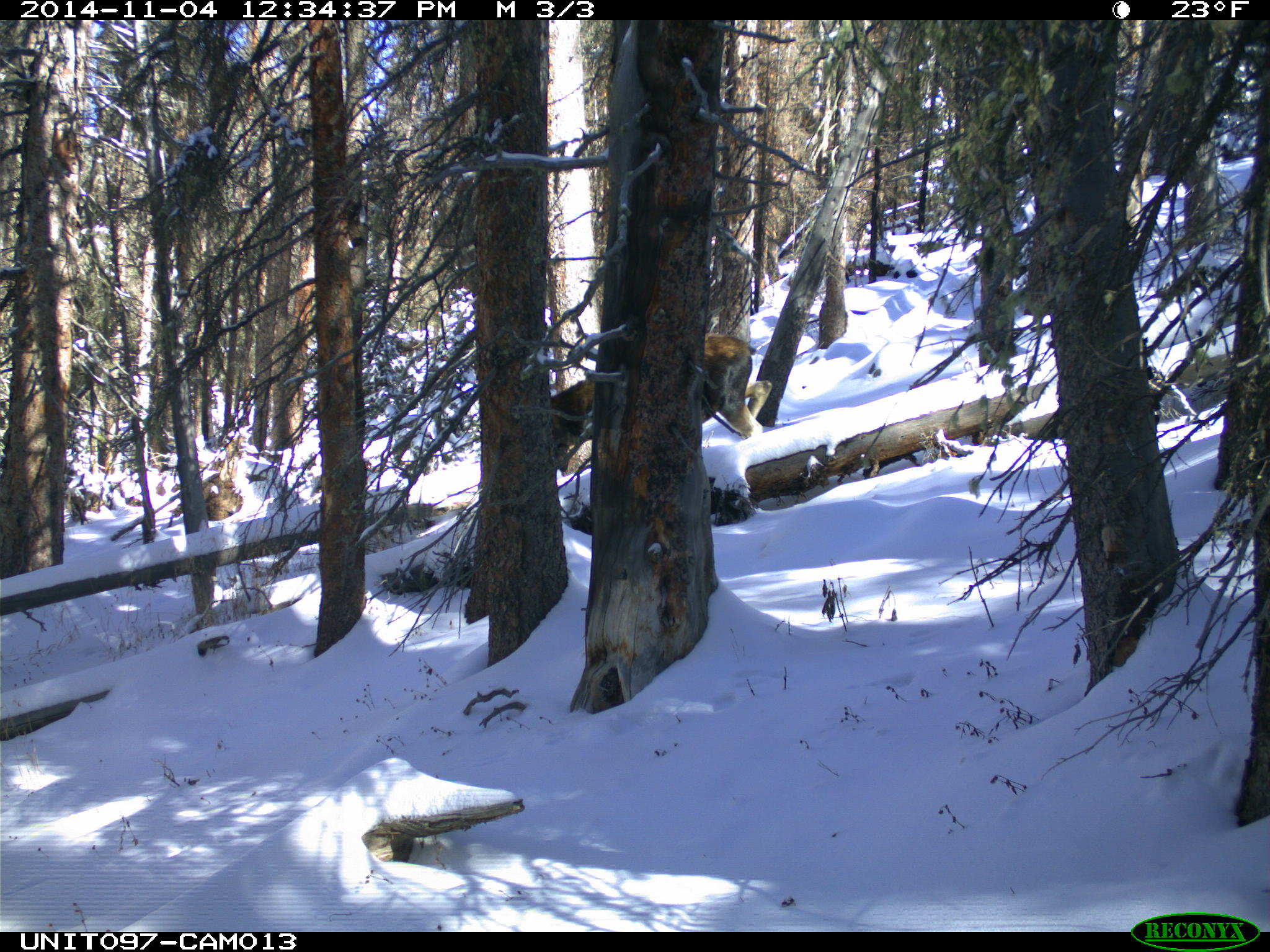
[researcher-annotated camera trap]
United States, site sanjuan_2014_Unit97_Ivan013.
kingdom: Animalia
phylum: Chordata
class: Mammalia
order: Artiodactyla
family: Cervidae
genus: Alces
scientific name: Alces alces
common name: moose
Alces alces (moose).